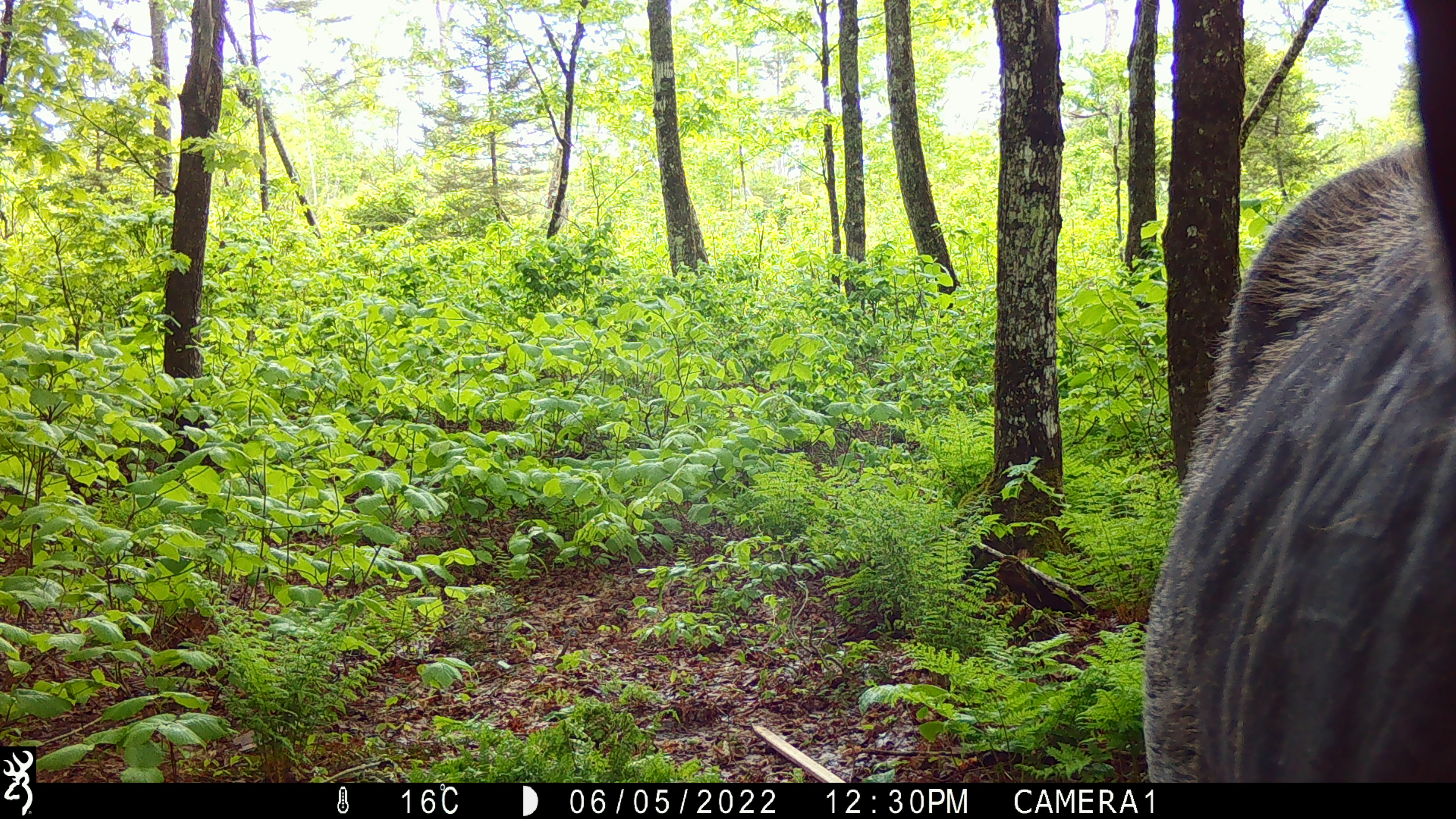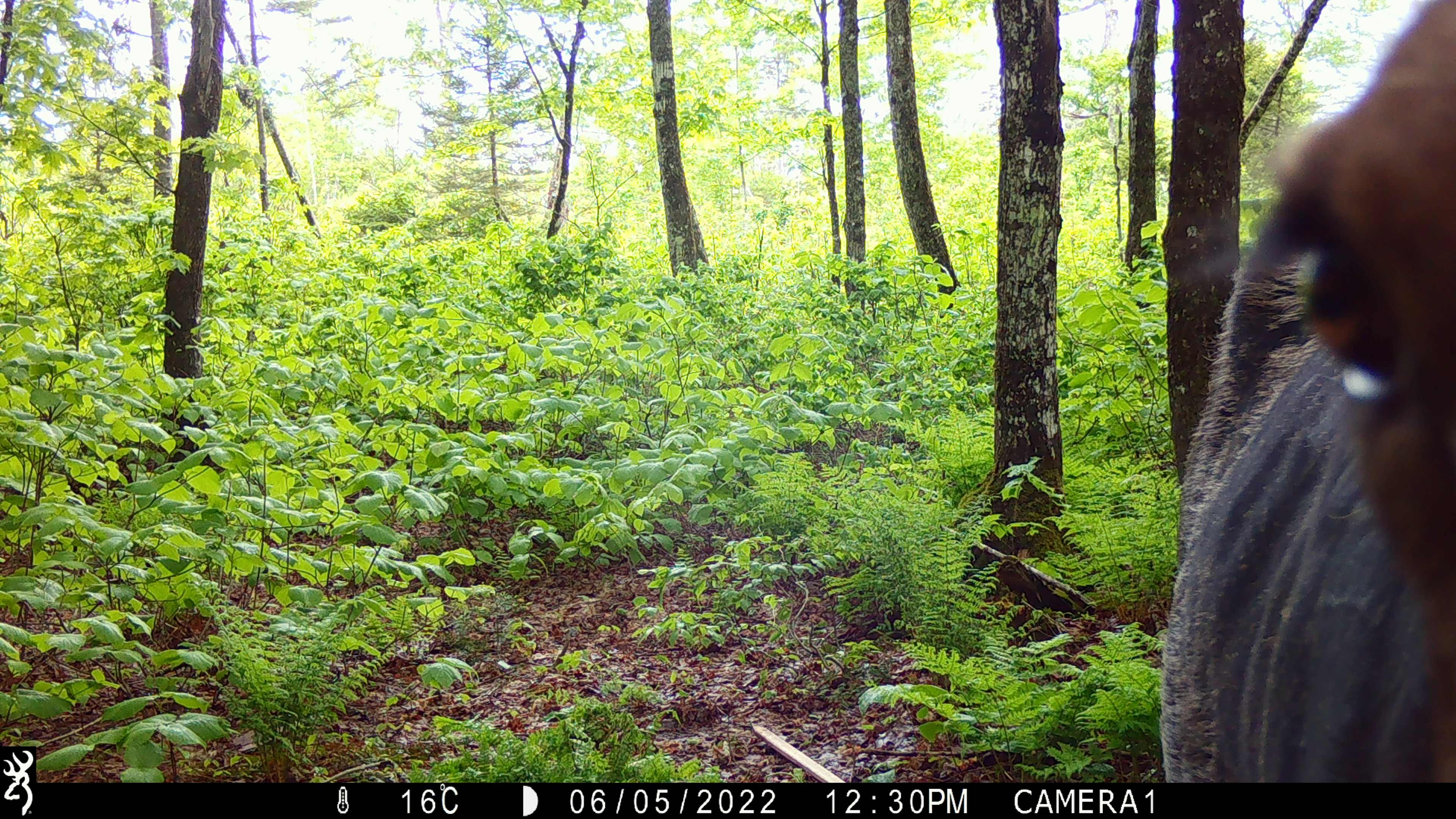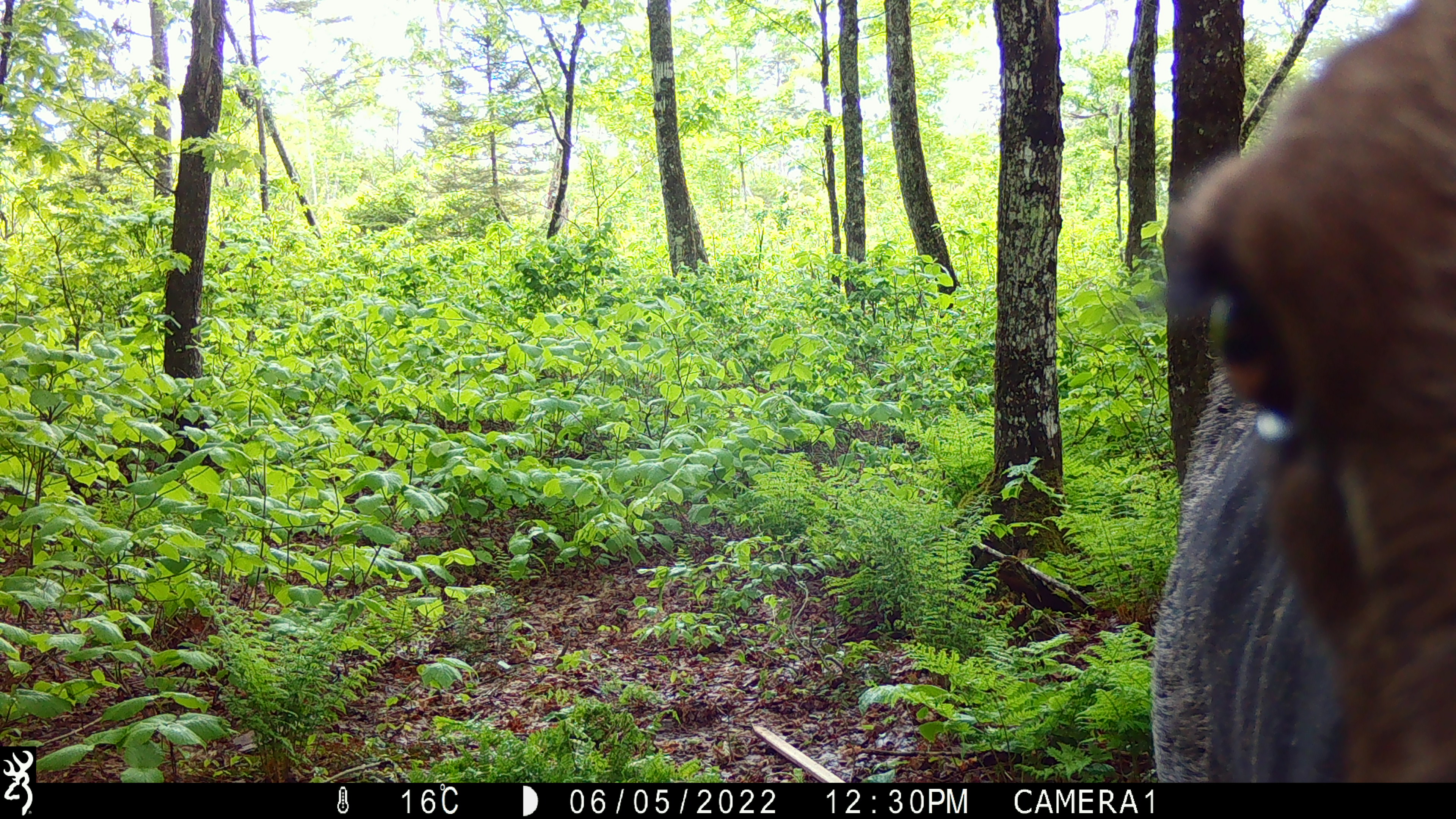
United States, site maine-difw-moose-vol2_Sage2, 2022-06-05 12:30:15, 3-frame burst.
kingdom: Animalia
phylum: Chordata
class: Mammalia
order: Artiodactyla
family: Cervidae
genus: Alces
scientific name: Alces alces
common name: moose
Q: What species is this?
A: Moose (Alces alces).